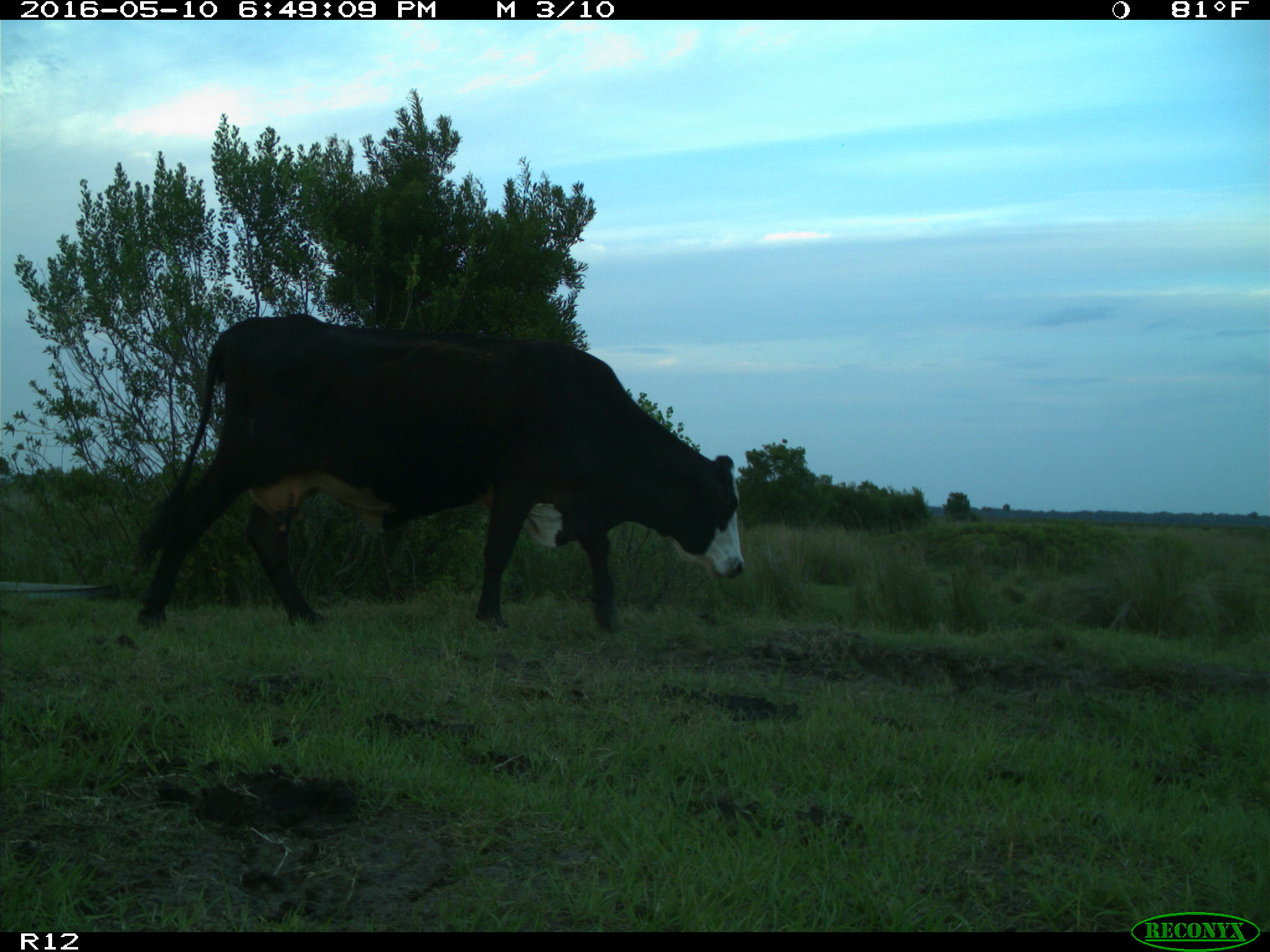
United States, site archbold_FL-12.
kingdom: Animalia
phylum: Chordata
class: Mammalia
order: Artiodactyla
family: Bovidae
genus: Bos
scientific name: Bos taurus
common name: domestic cow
Bos taurus (domestic cow).